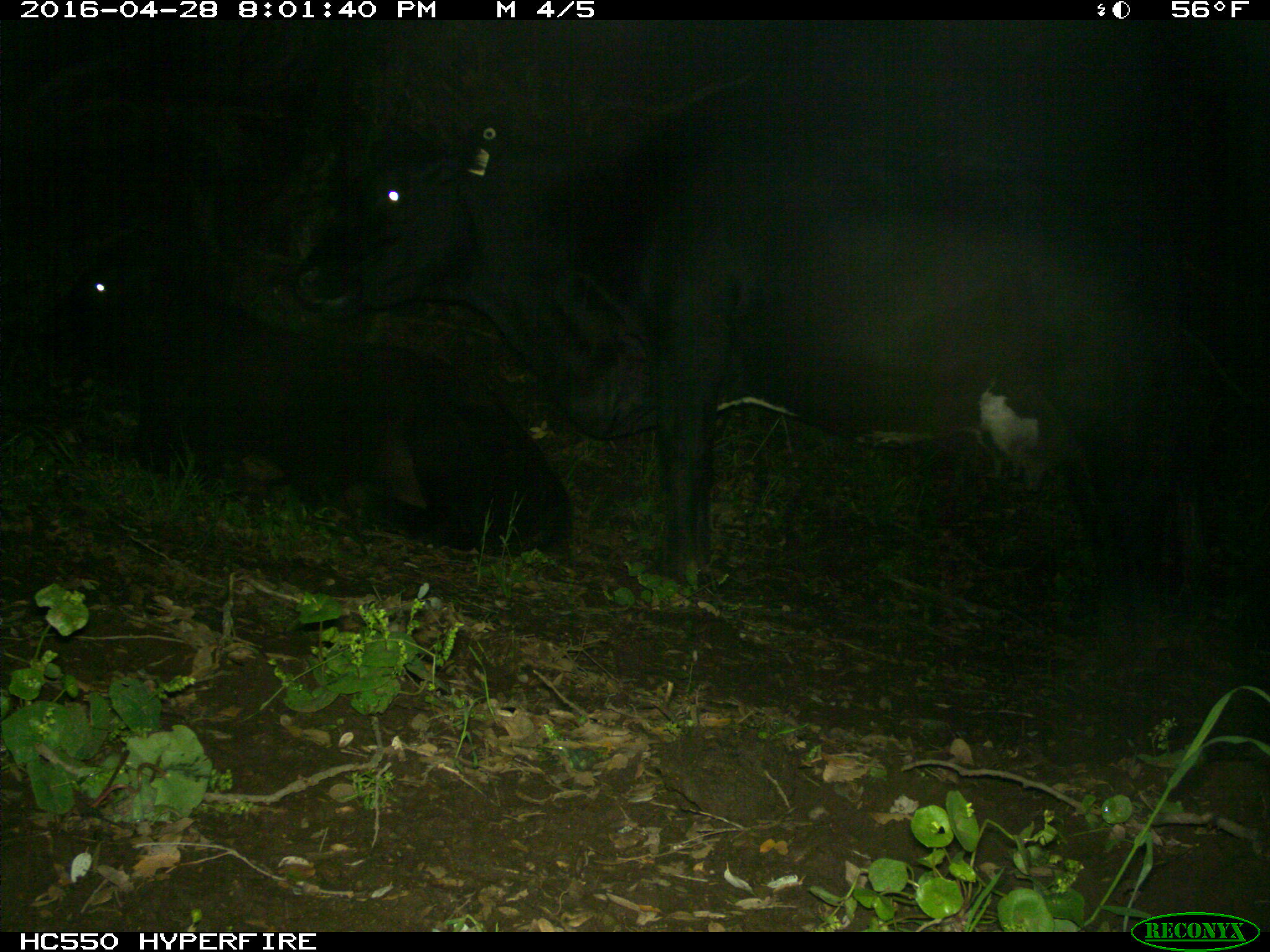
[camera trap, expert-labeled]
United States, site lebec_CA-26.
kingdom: Animalia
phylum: Chordata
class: Mammalia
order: Artiodactyla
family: Bovidae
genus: Bos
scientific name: Bos taurus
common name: domestic cow